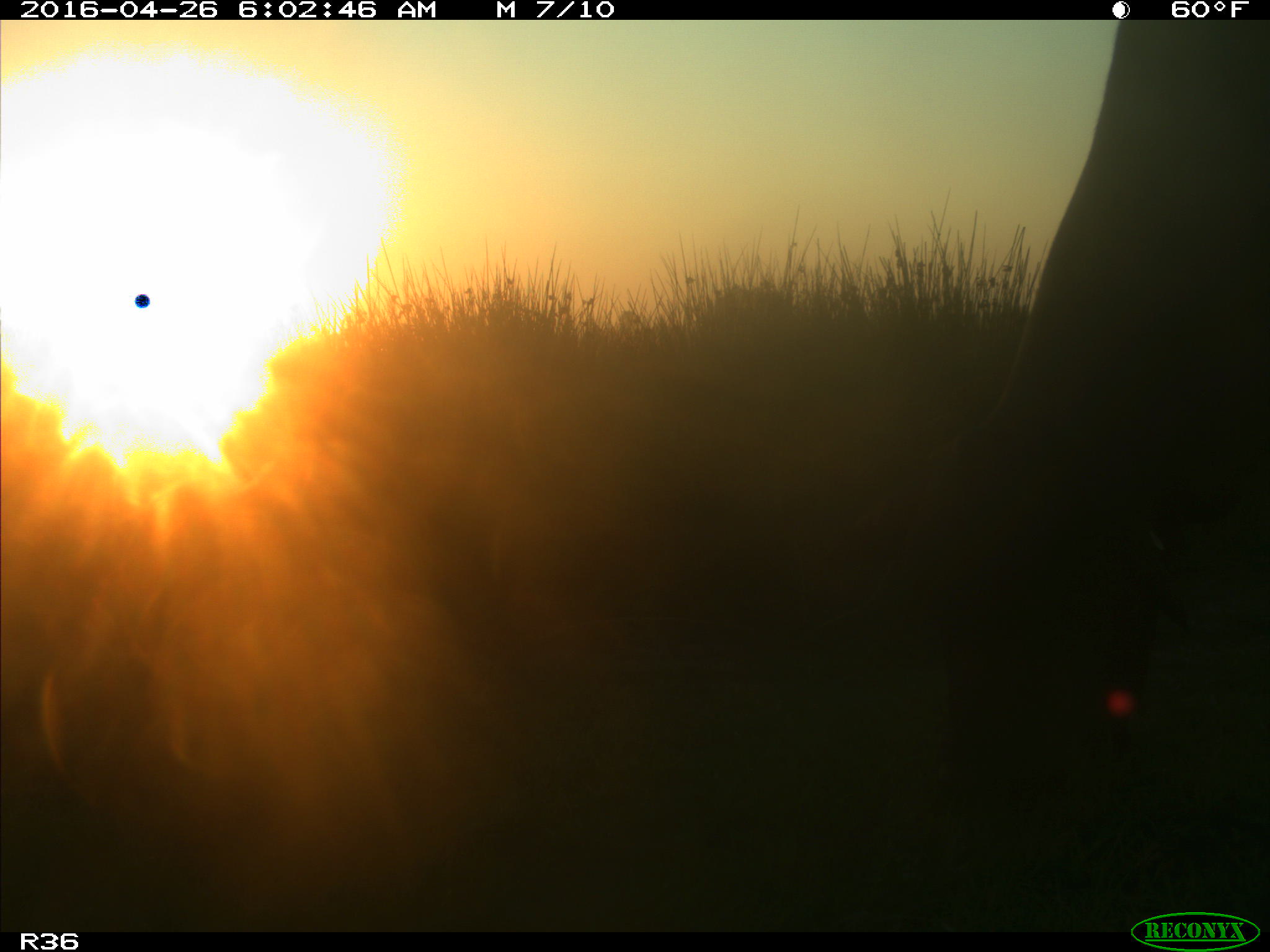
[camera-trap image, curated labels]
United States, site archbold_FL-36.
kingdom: Animalia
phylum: Chordata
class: Mammalia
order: Artiodactyla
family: Bovidae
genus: Bos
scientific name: Bos taurus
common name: domestic cow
Bos taurus (domestic cow).